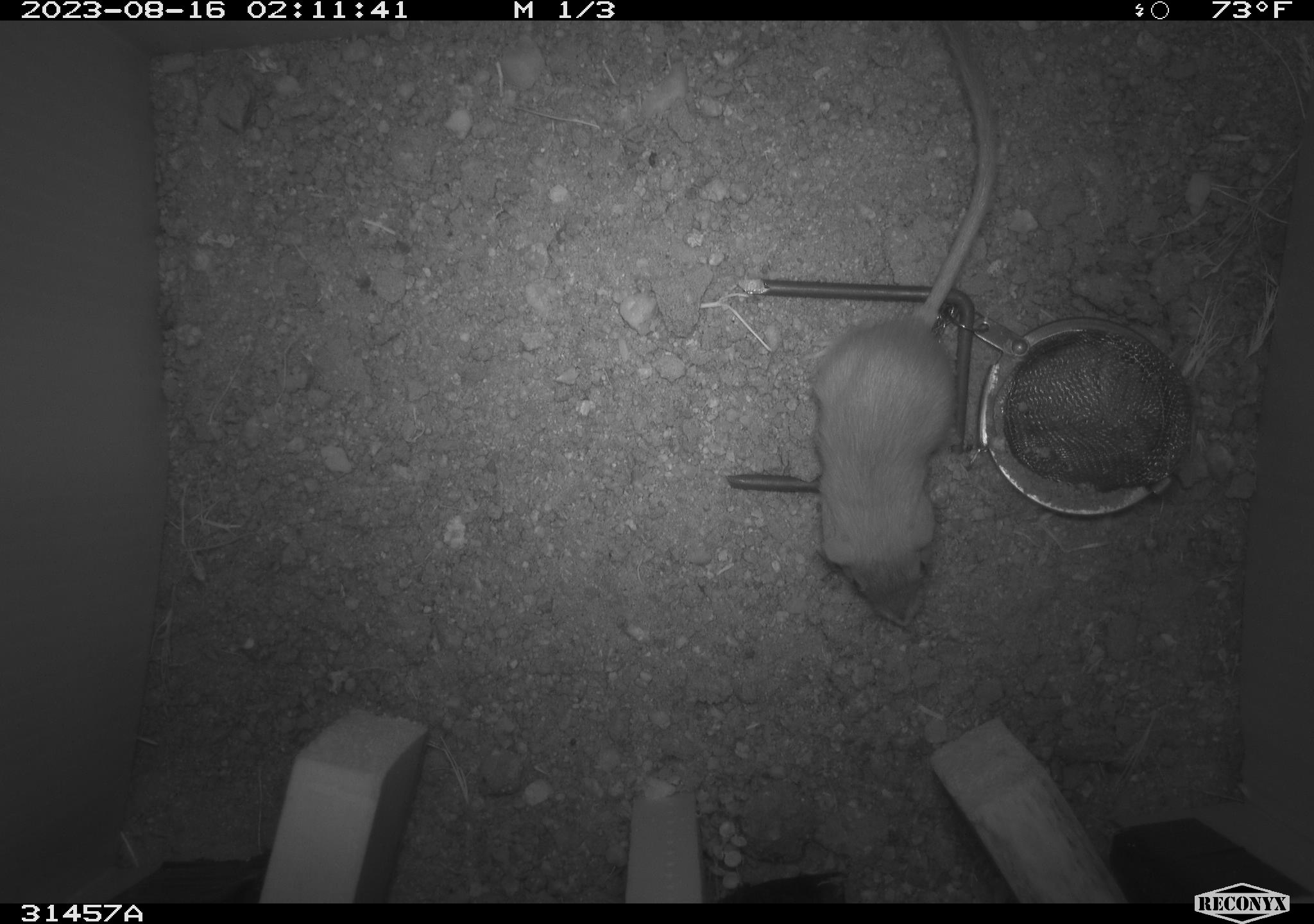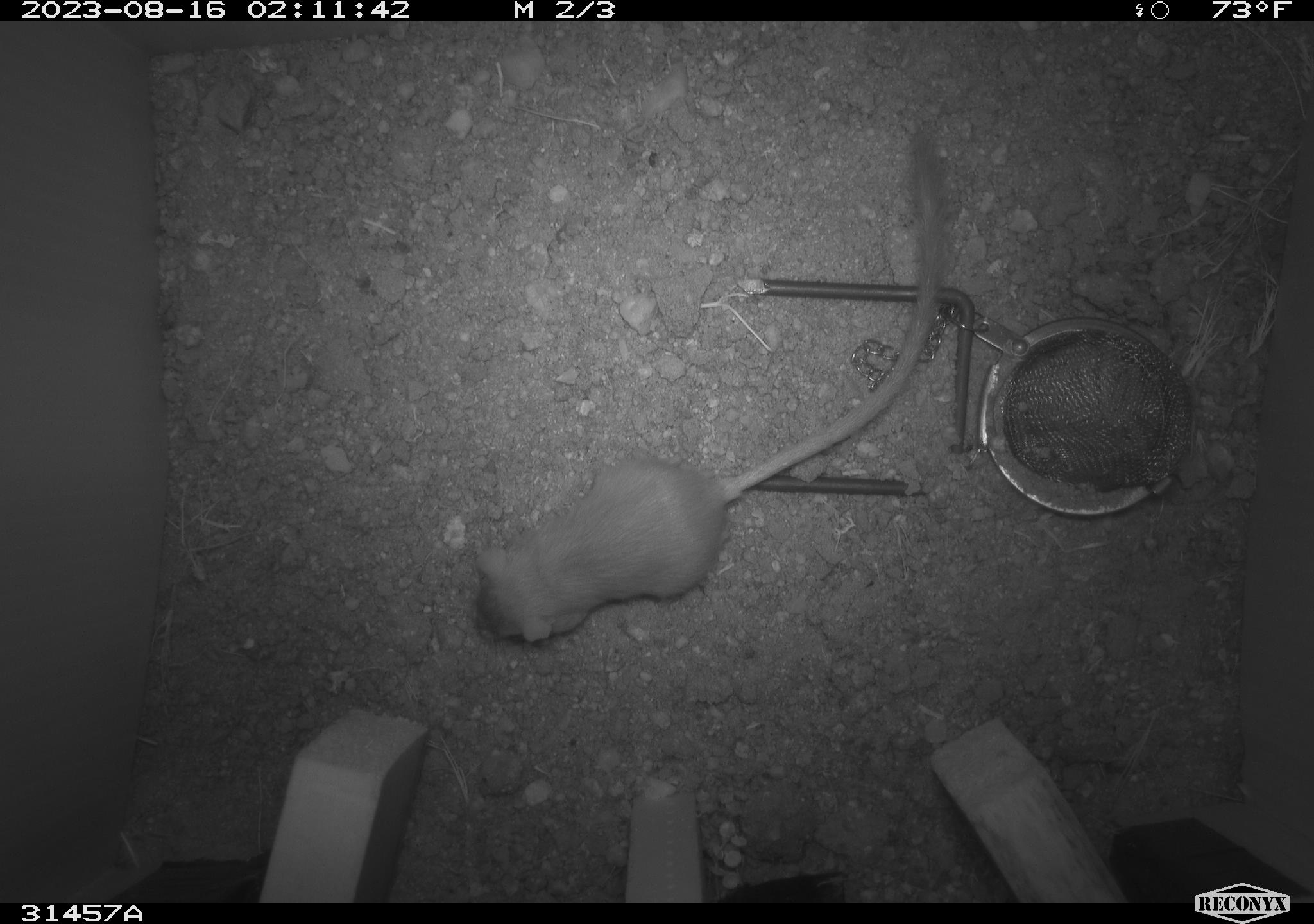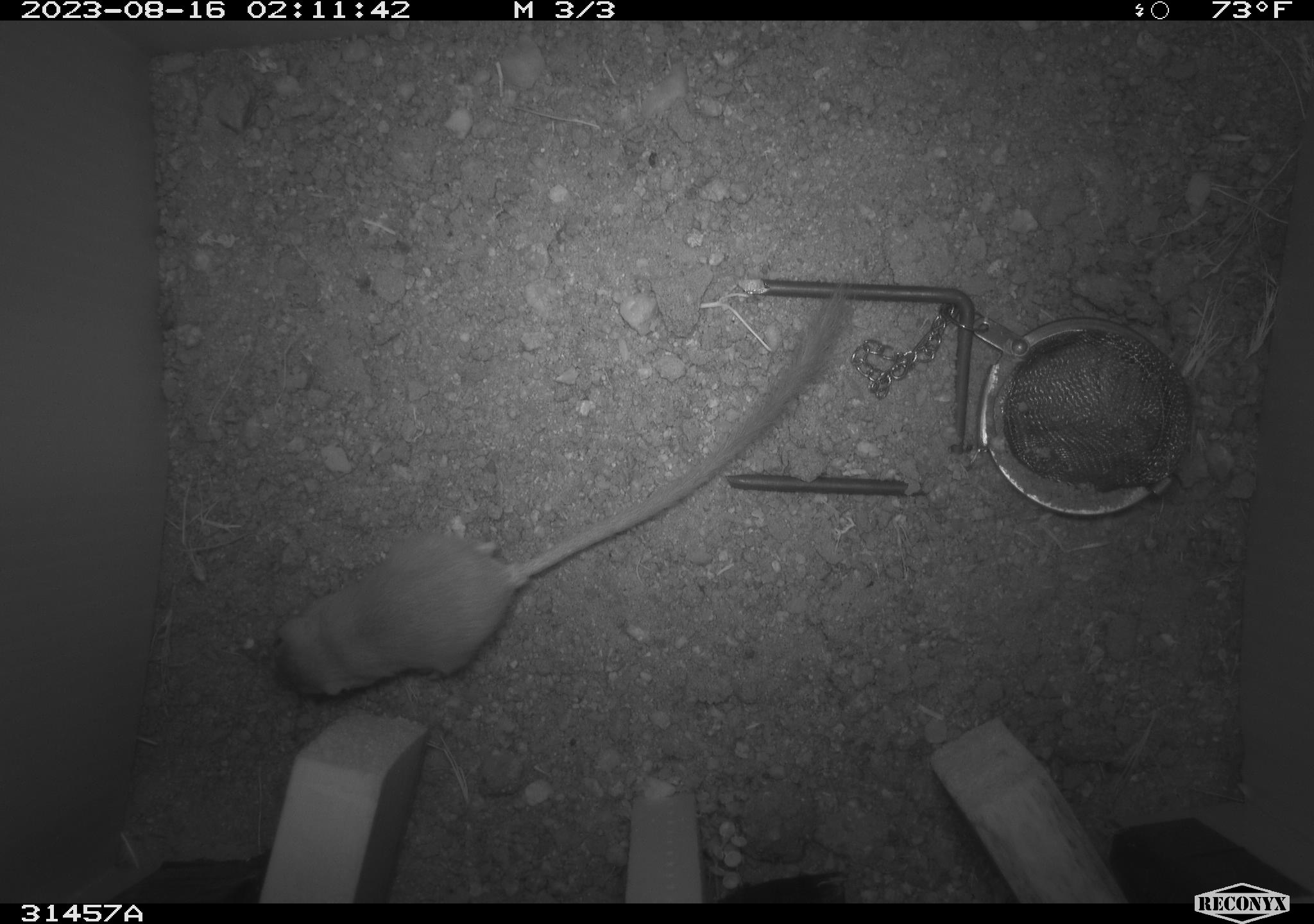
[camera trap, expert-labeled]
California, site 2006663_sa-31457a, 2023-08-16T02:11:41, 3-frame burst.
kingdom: Animalia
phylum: Chordata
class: Mammalia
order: Rodentia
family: Heteromyidae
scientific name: Heteromyidae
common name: kangaroo rats and pocket mice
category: heteromyidae family